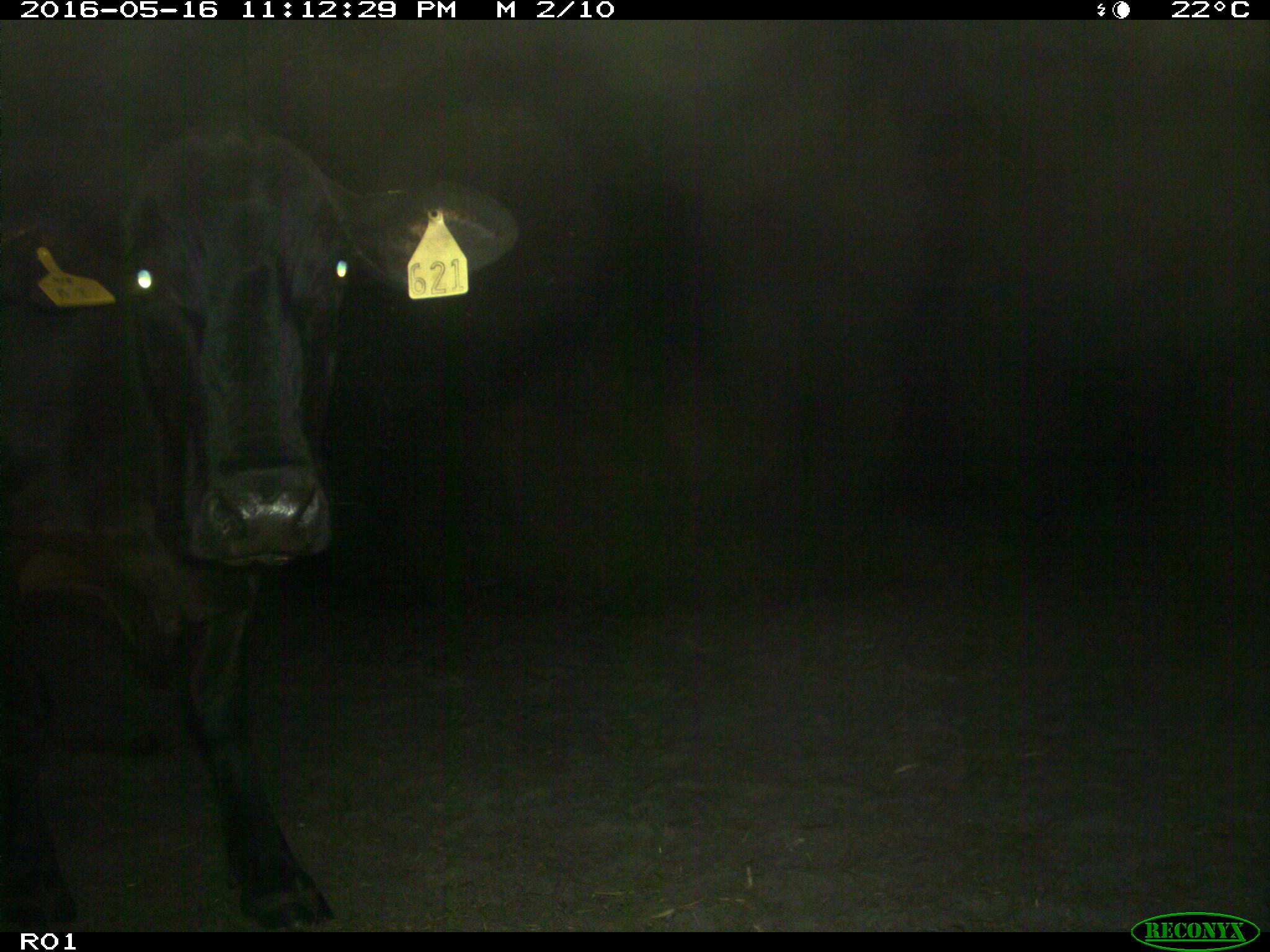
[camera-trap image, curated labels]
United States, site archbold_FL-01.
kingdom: Animalia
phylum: Chordata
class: Mammalia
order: Artiodactyla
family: Bovidae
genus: Bos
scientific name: Bos taurus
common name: domestic cow